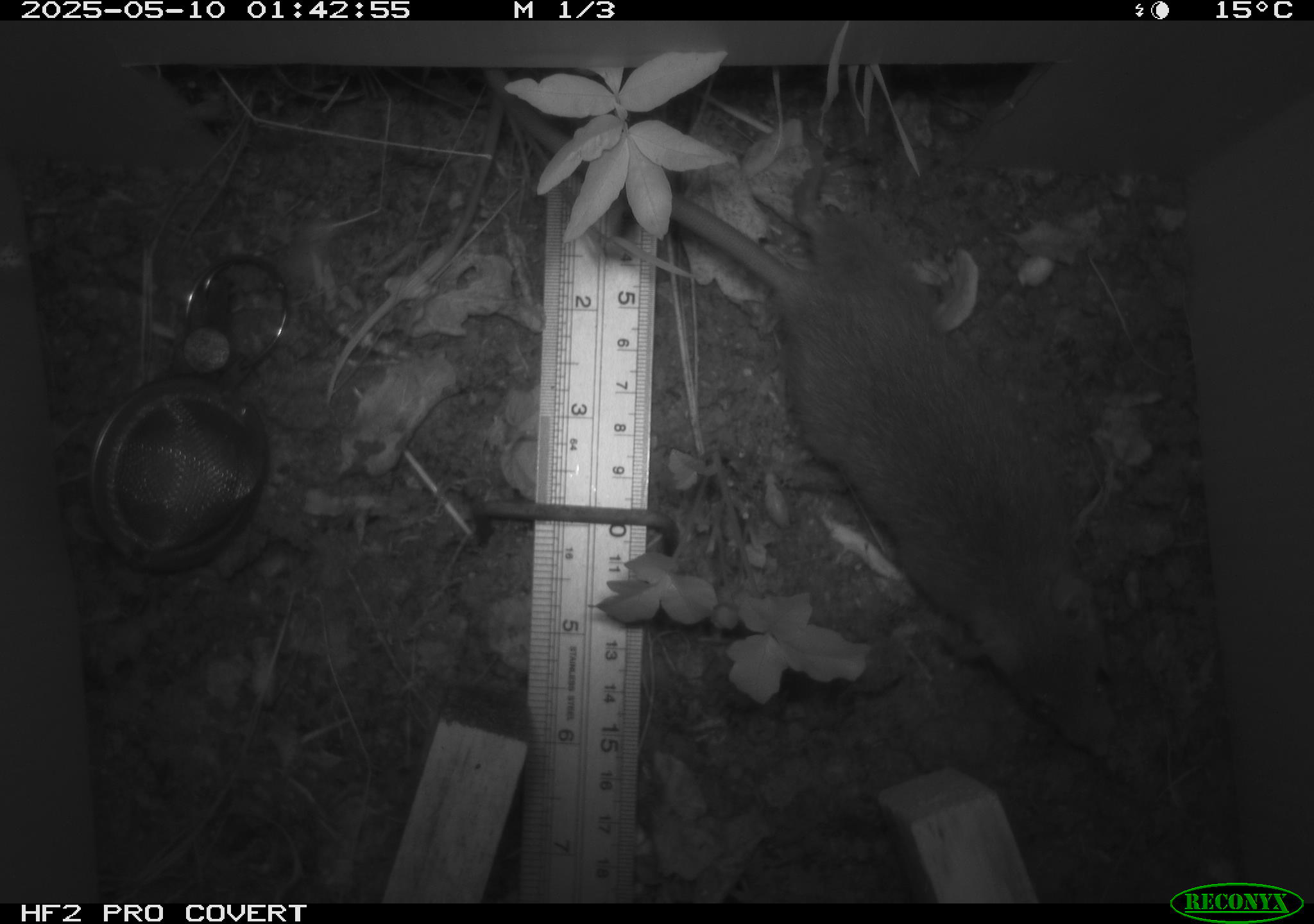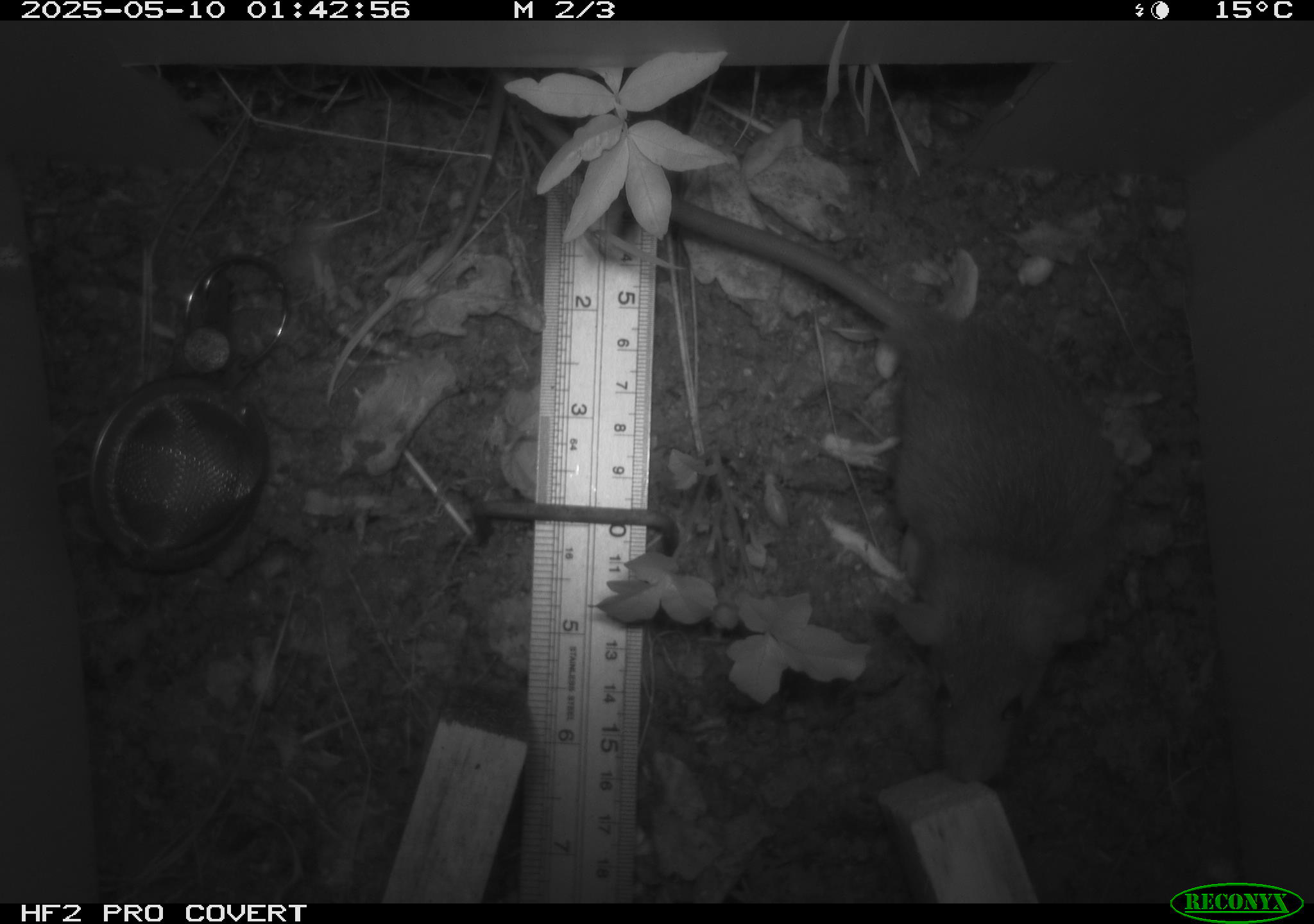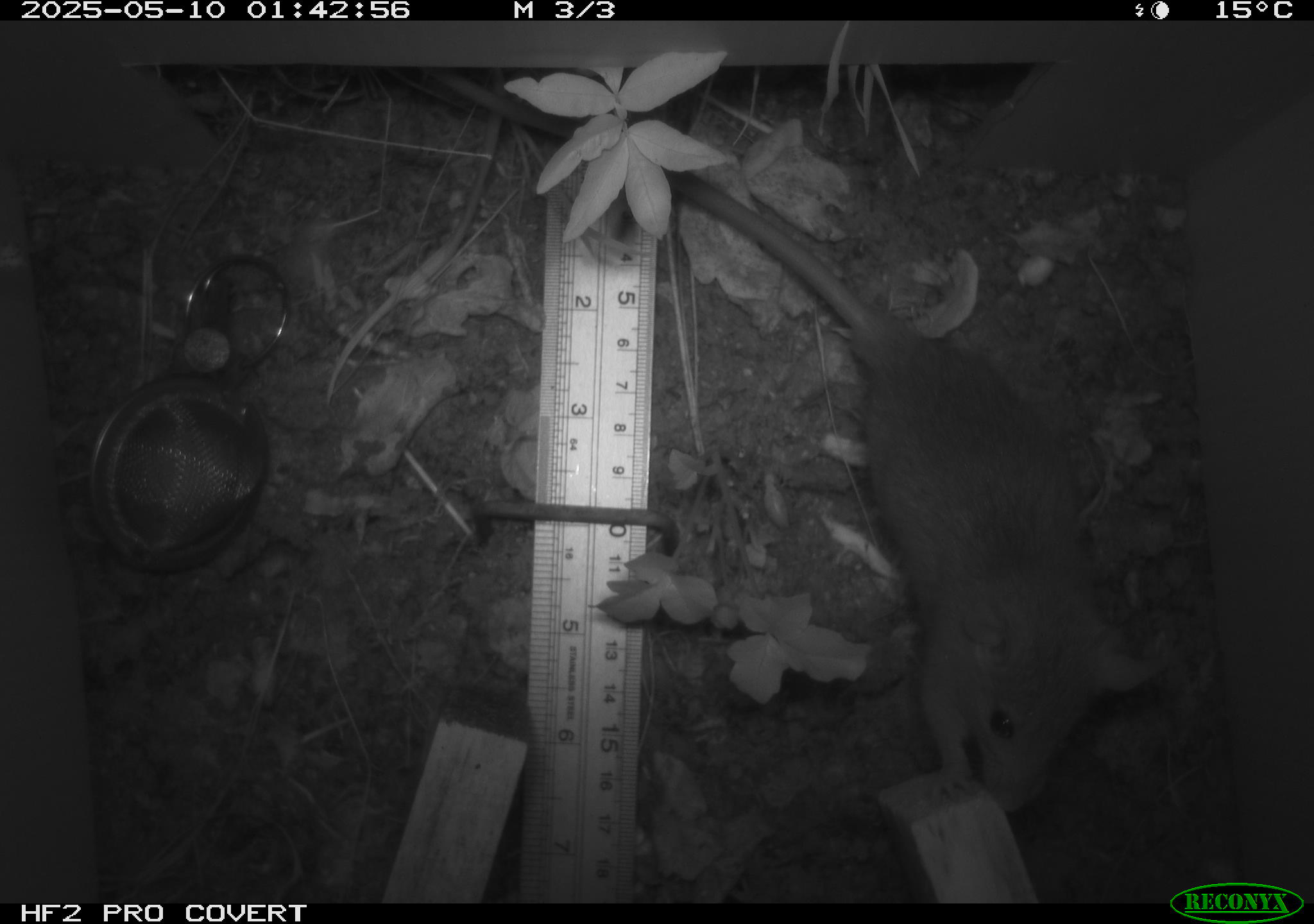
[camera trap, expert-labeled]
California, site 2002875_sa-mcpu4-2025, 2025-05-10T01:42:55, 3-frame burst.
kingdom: Animalia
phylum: Chordata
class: Mammalia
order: Rodentia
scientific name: Rodentia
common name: rodent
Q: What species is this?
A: Rodent (Rodentia).